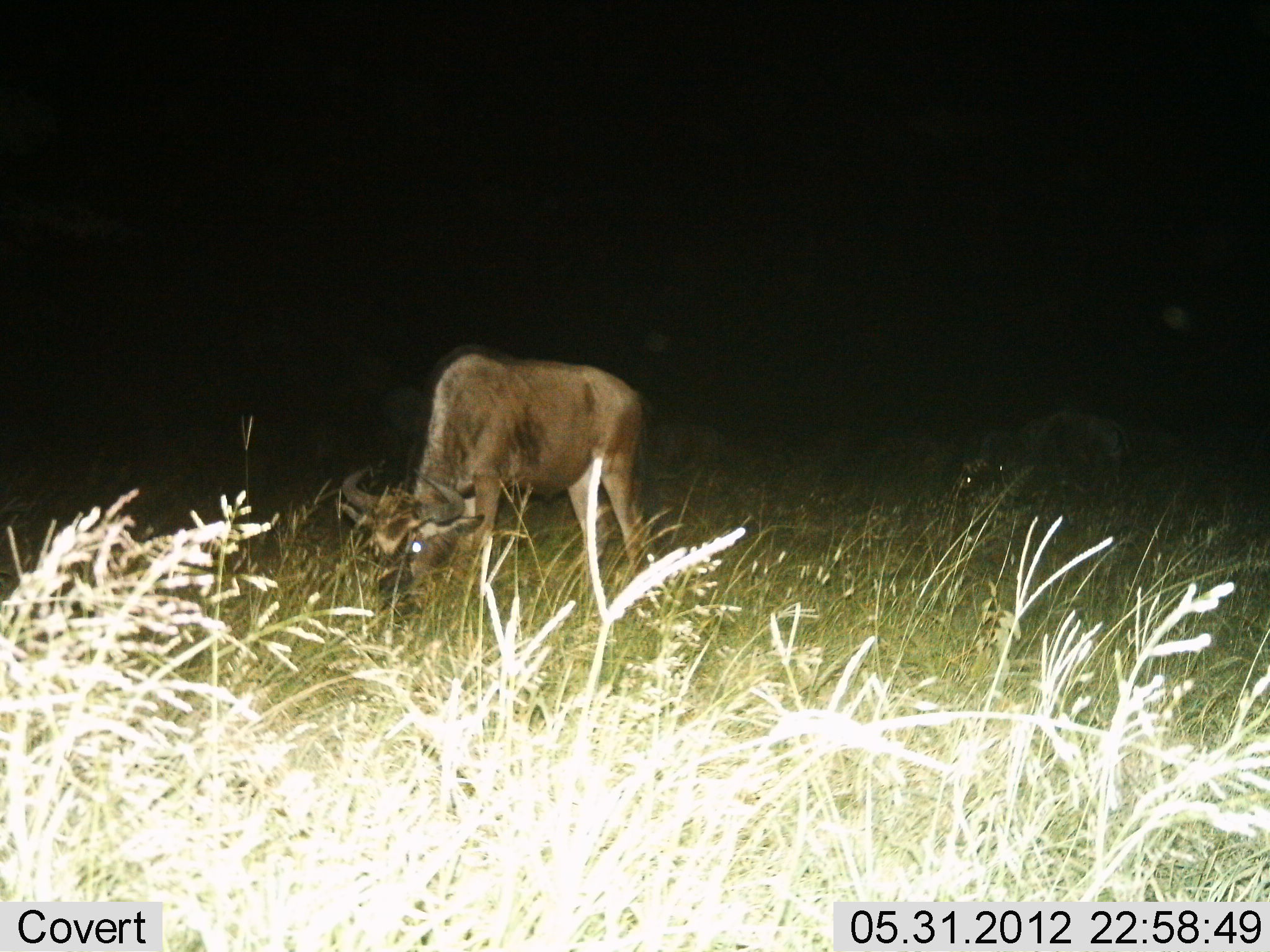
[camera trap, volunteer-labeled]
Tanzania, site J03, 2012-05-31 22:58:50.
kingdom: Animalia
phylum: Chordata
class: Mammalia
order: Artiodactyla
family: Bovidae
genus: Connochaetes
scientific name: Connochaetes taurinus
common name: blue wildebeest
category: wildebeest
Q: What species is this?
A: Wildebeest (blue wildebeest) (Connochaetes taurinus).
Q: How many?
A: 1.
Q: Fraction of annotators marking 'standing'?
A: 20%.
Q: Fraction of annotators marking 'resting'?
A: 0%.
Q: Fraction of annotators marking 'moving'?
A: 0%.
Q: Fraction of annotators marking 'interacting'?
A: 0%.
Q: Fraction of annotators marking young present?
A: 0%.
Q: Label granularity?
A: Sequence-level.